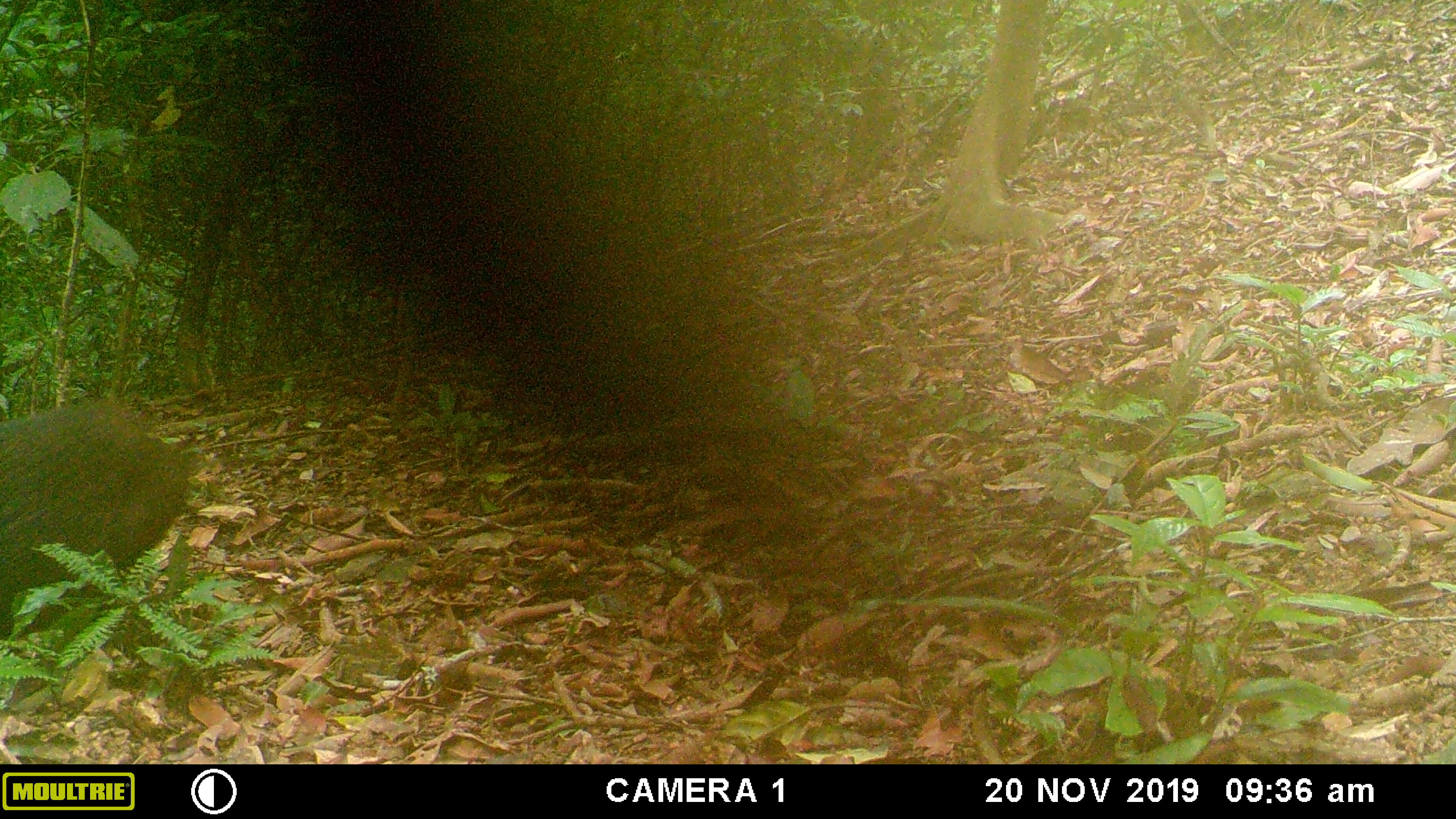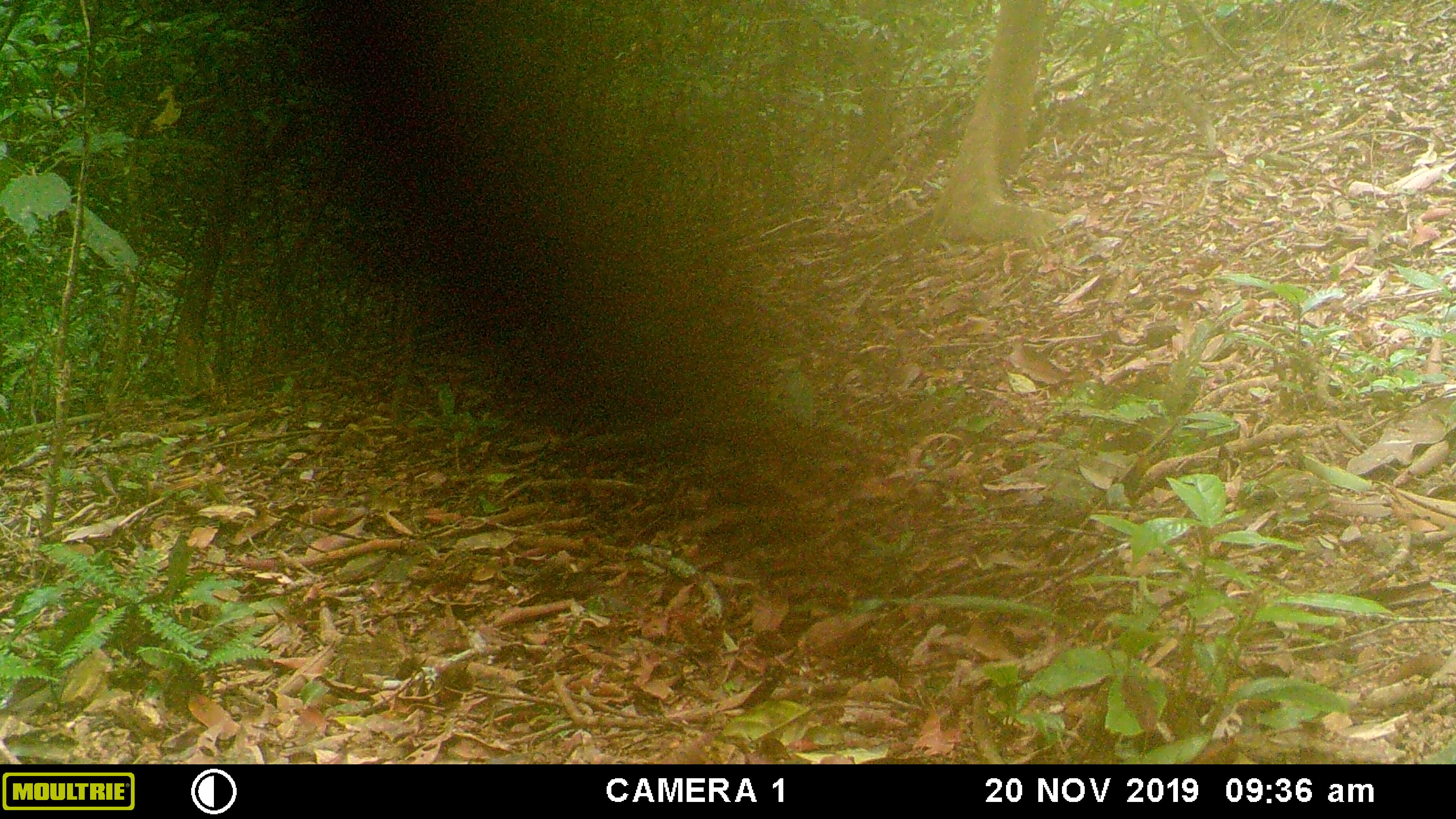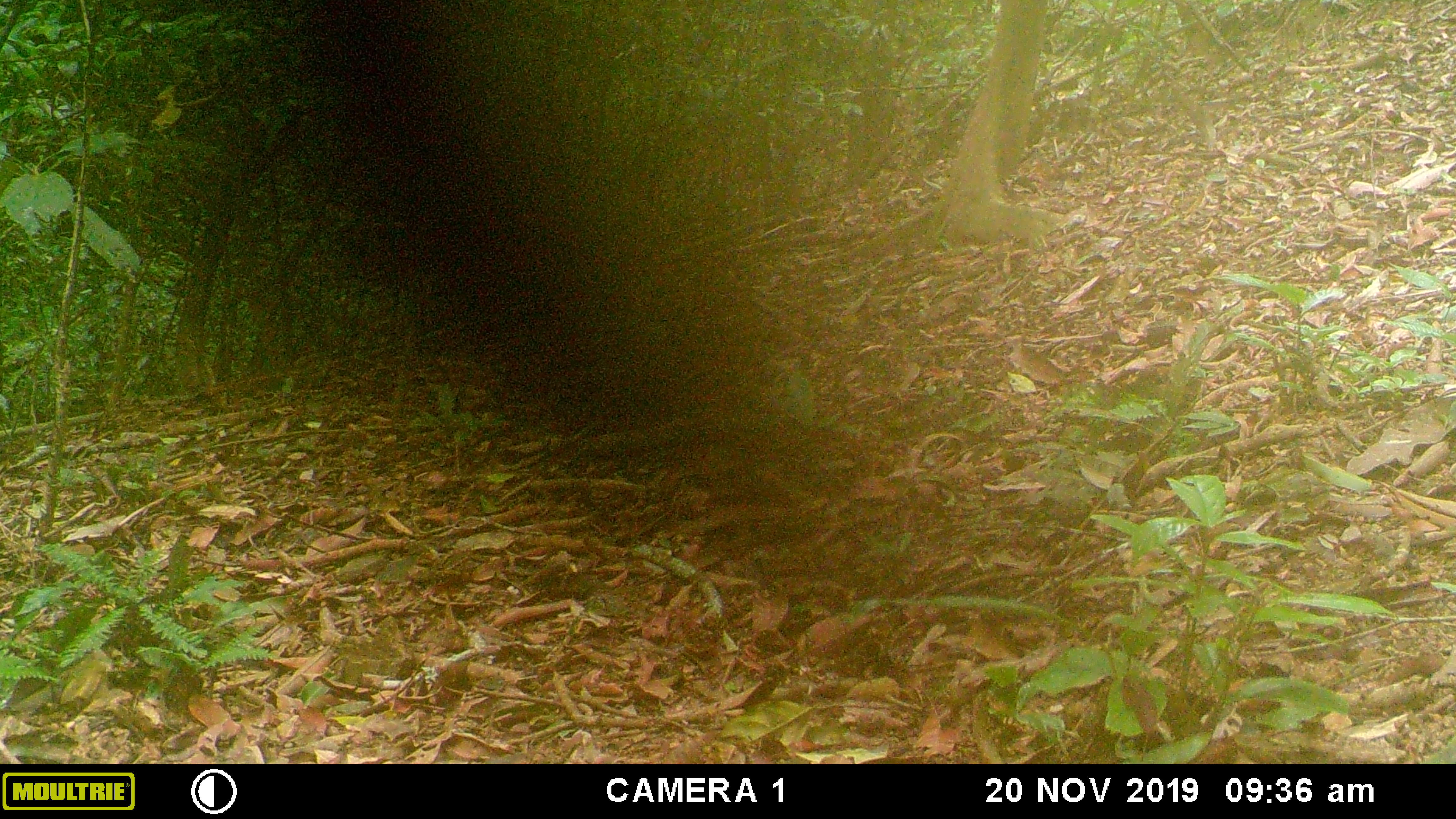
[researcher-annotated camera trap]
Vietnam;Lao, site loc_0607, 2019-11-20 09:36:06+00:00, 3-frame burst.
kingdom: Animalia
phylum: Chordata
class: Mammalia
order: Artiodactyla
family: Suidae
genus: Sus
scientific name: Sus scrofa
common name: eurasian wild pig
Eurasian wild pig (Sus scrofa). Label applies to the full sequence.